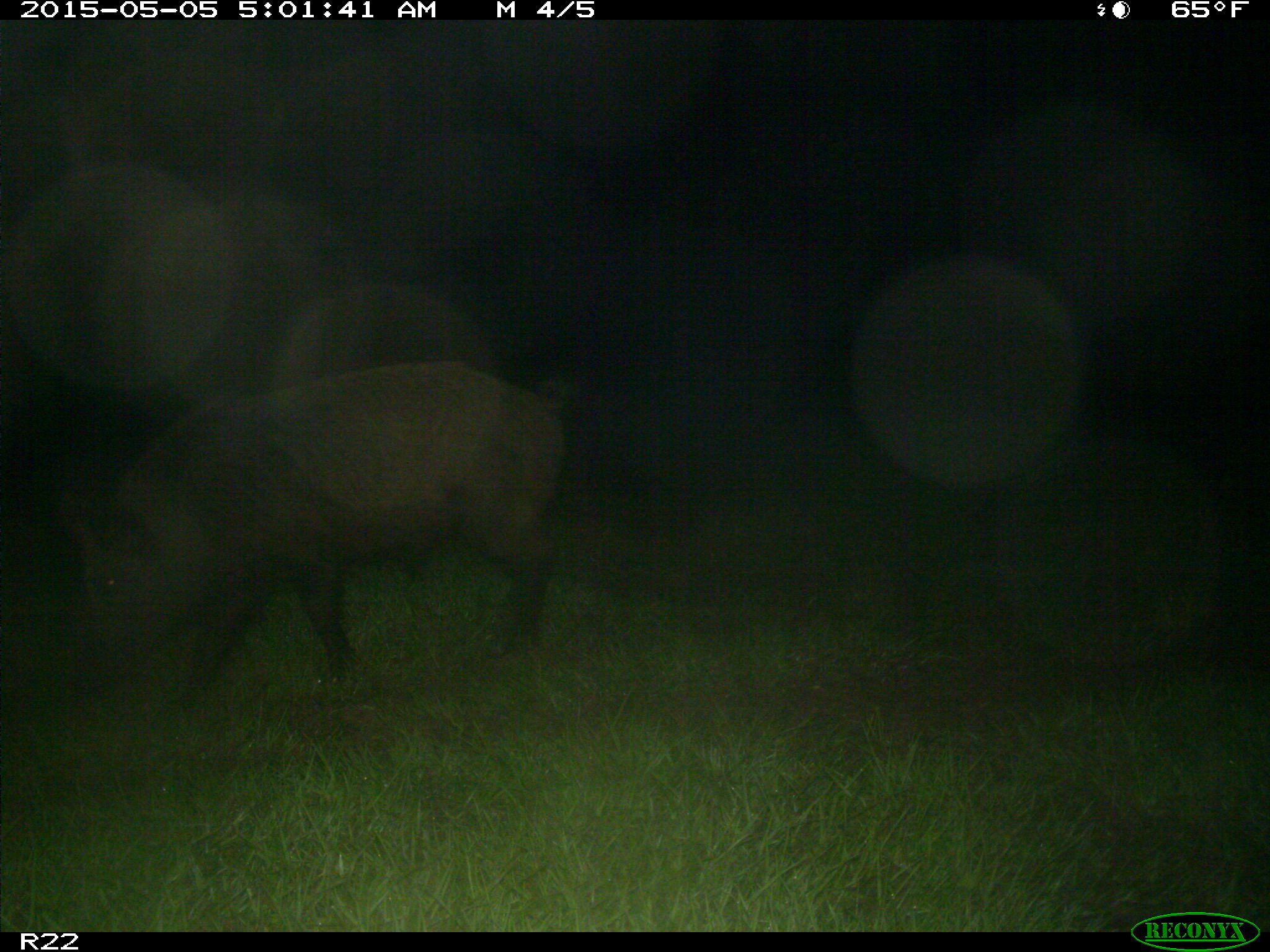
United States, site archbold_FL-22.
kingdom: Animalia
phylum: Chordata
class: Mammalia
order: Artiodactyla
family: Suidae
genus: Sus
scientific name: Sus scrofa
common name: wild boar